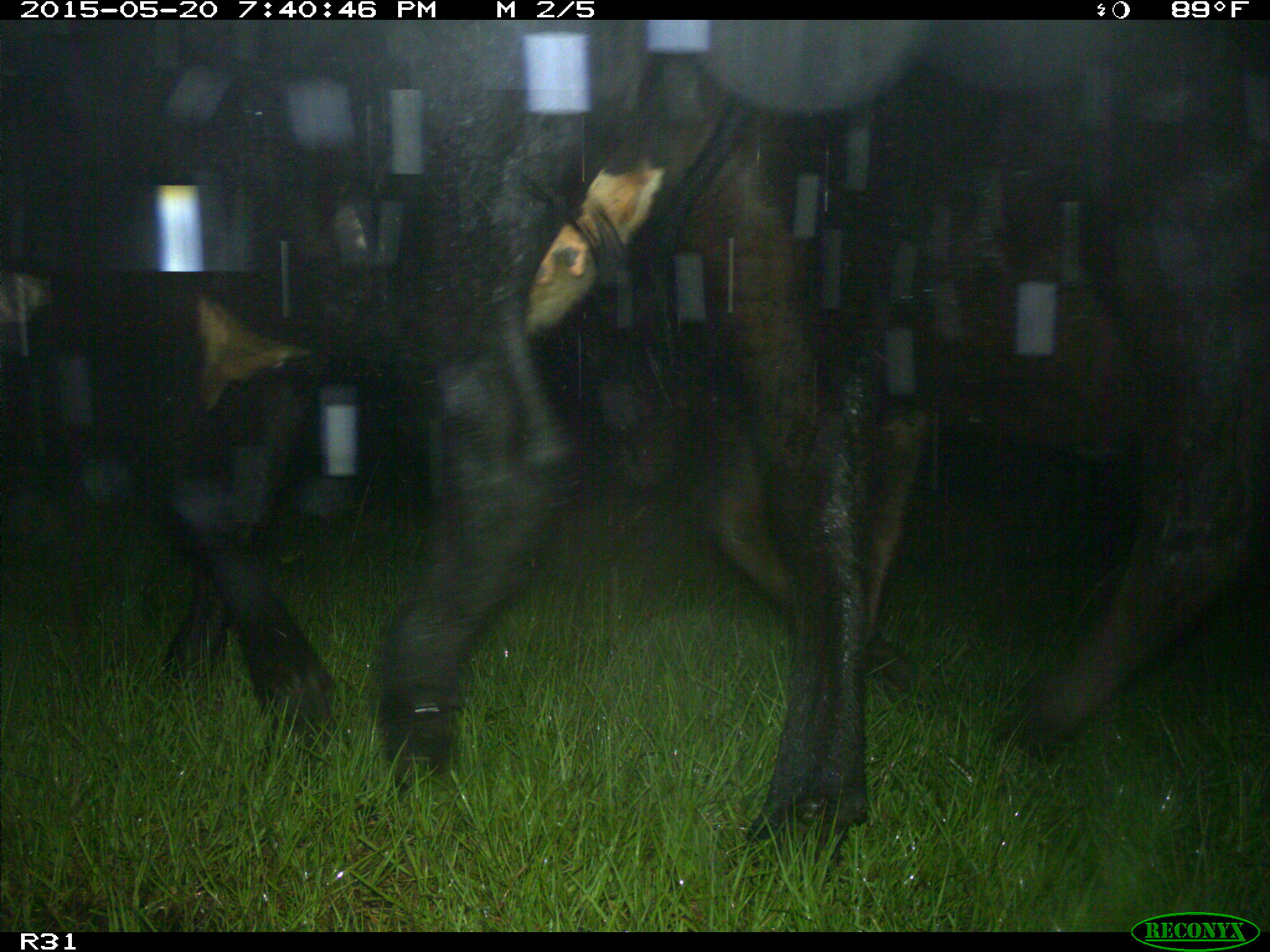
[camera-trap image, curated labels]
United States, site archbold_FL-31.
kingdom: Animalia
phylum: Chordata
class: Mammalia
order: Artiodactyla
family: Bovidae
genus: Bos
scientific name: Bos taurus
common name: domestic cow